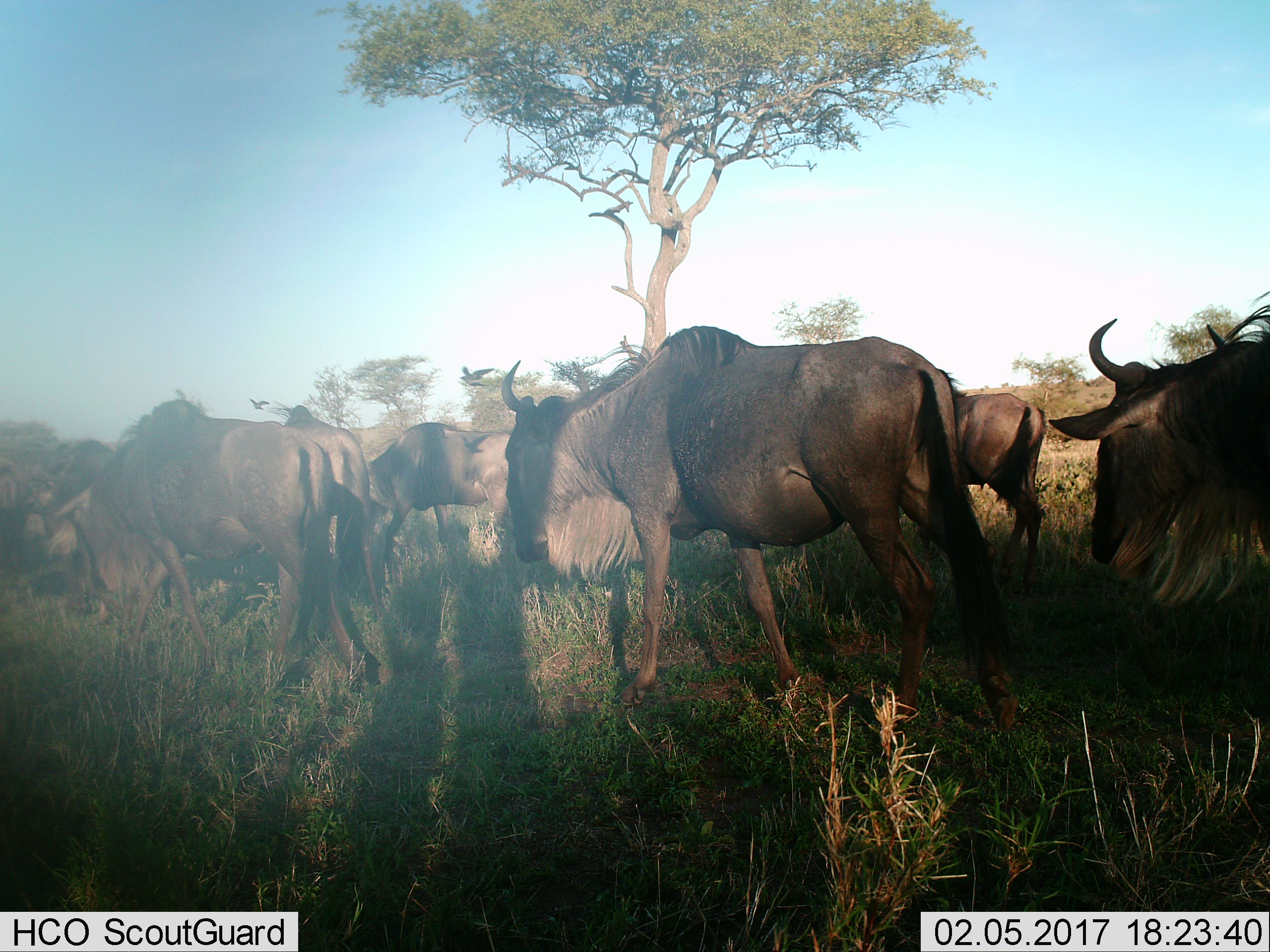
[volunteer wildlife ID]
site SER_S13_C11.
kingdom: Animalia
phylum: Chordata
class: Mammalia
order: Artiodactyla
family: Bovidae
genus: Connochaetes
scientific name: Connochaetes taurinus taurinus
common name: blue wildebeest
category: wildebeestblue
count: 8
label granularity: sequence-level